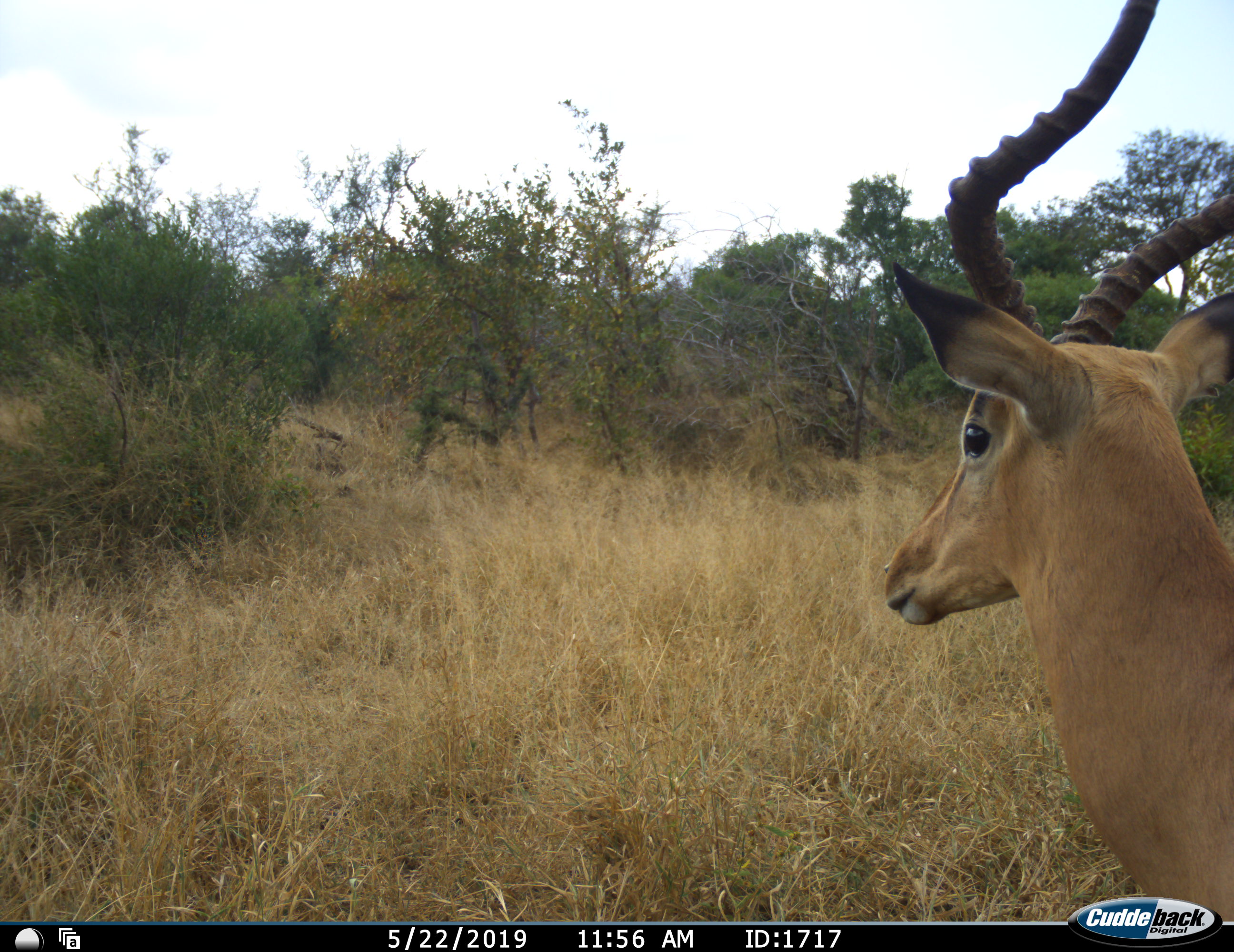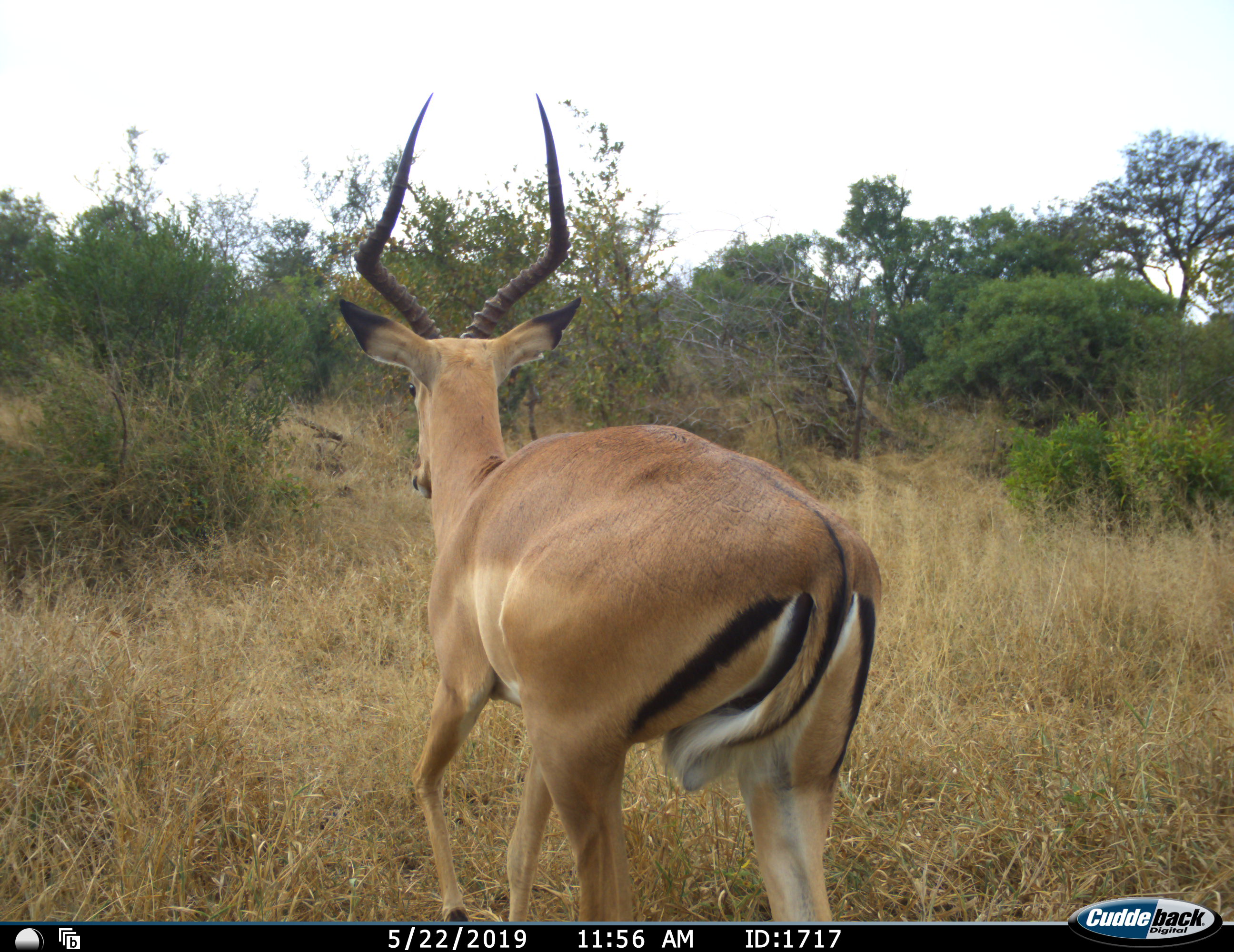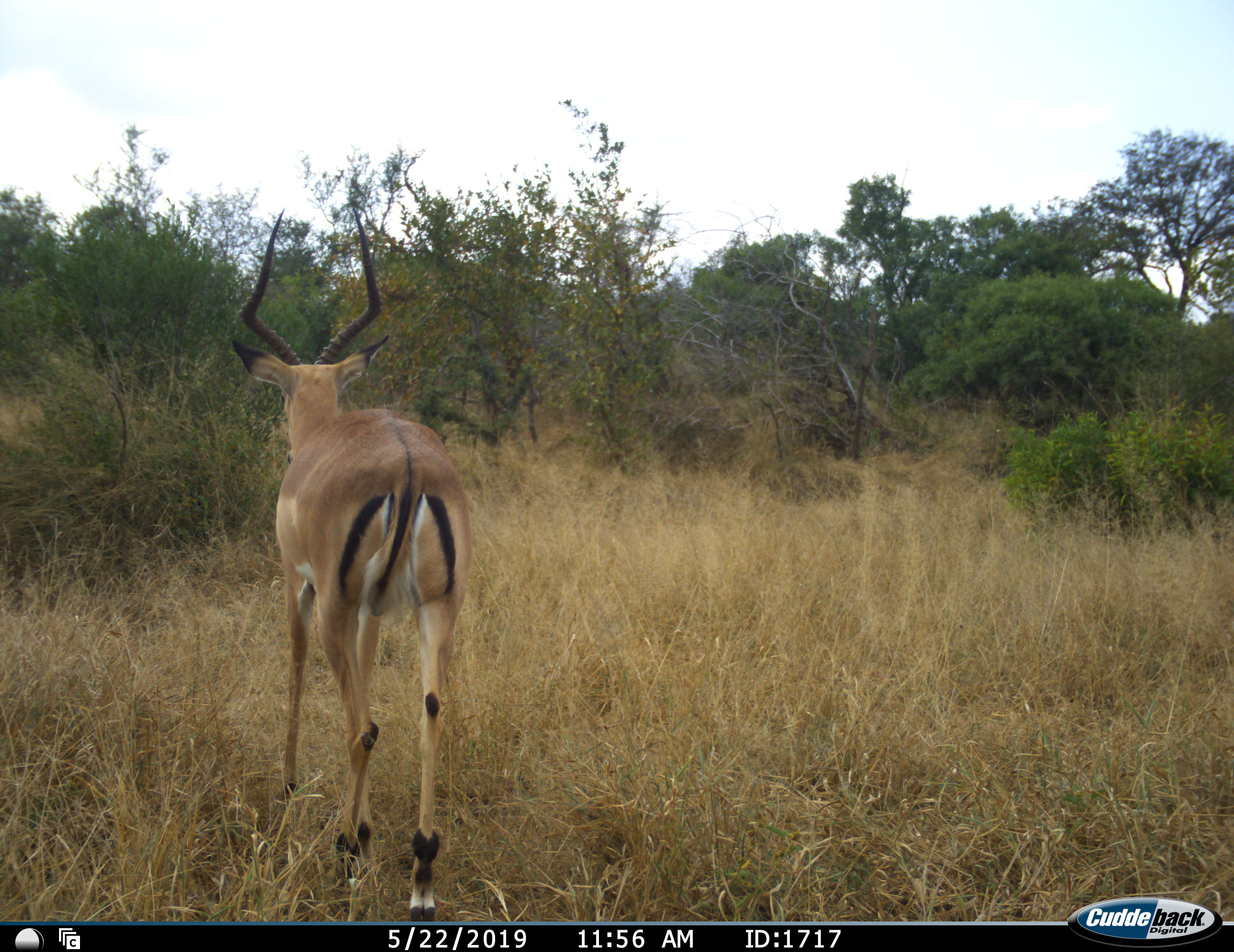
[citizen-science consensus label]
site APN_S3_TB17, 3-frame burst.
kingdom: Animalia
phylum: Chordata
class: Mammalia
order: Artiodactyla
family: Bovidae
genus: Aepyceros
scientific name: Aepyceros melampus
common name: impala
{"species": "impala (Aepyceros melampus)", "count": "1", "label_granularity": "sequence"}